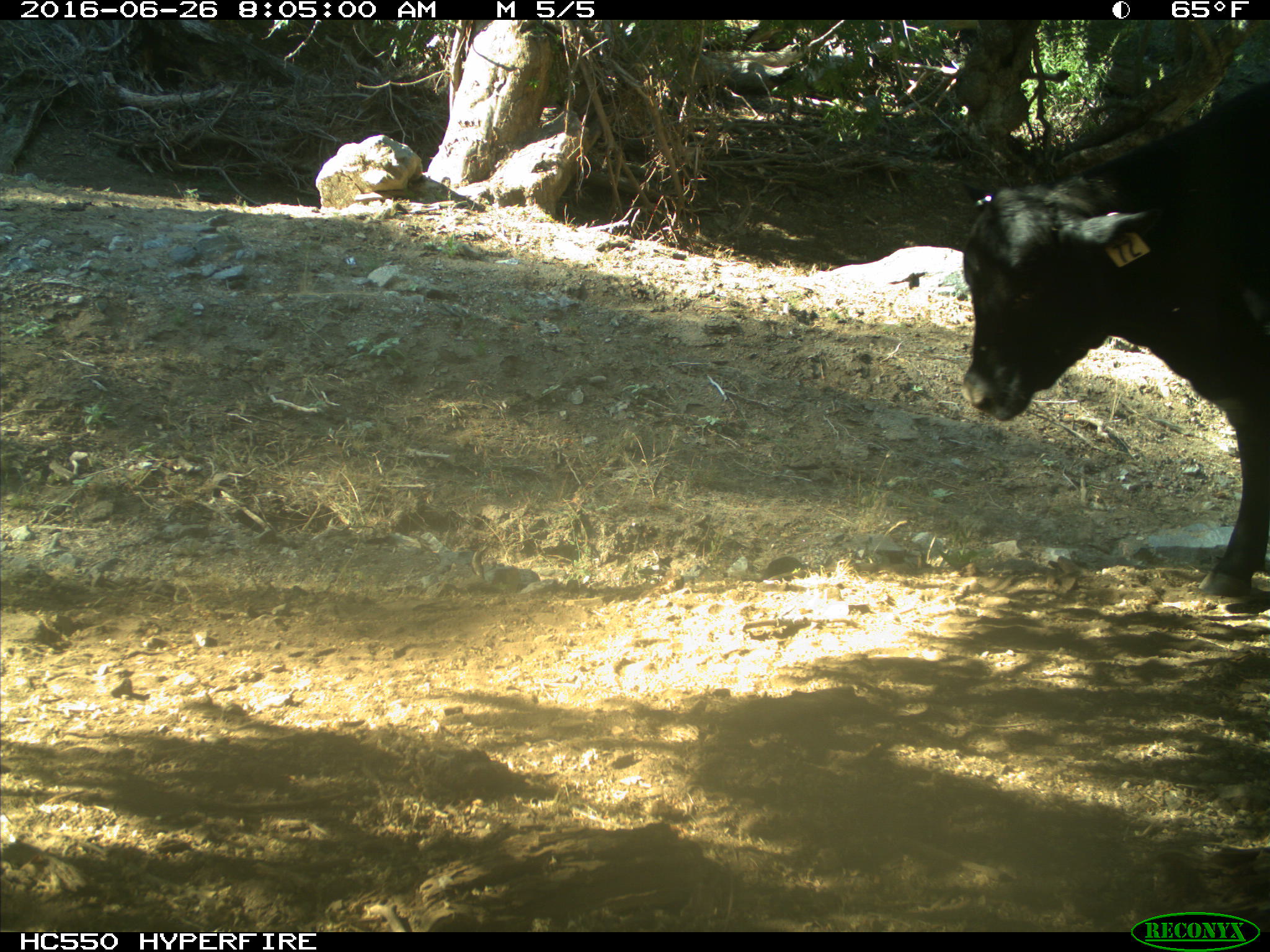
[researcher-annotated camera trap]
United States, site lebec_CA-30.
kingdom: Animalia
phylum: Chordata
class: Mammalia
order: Artiodactyla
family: Bovidae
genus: Bos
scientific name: Bos taurus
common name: domestic cow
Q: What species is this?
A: Bos taurus (domestic cow).